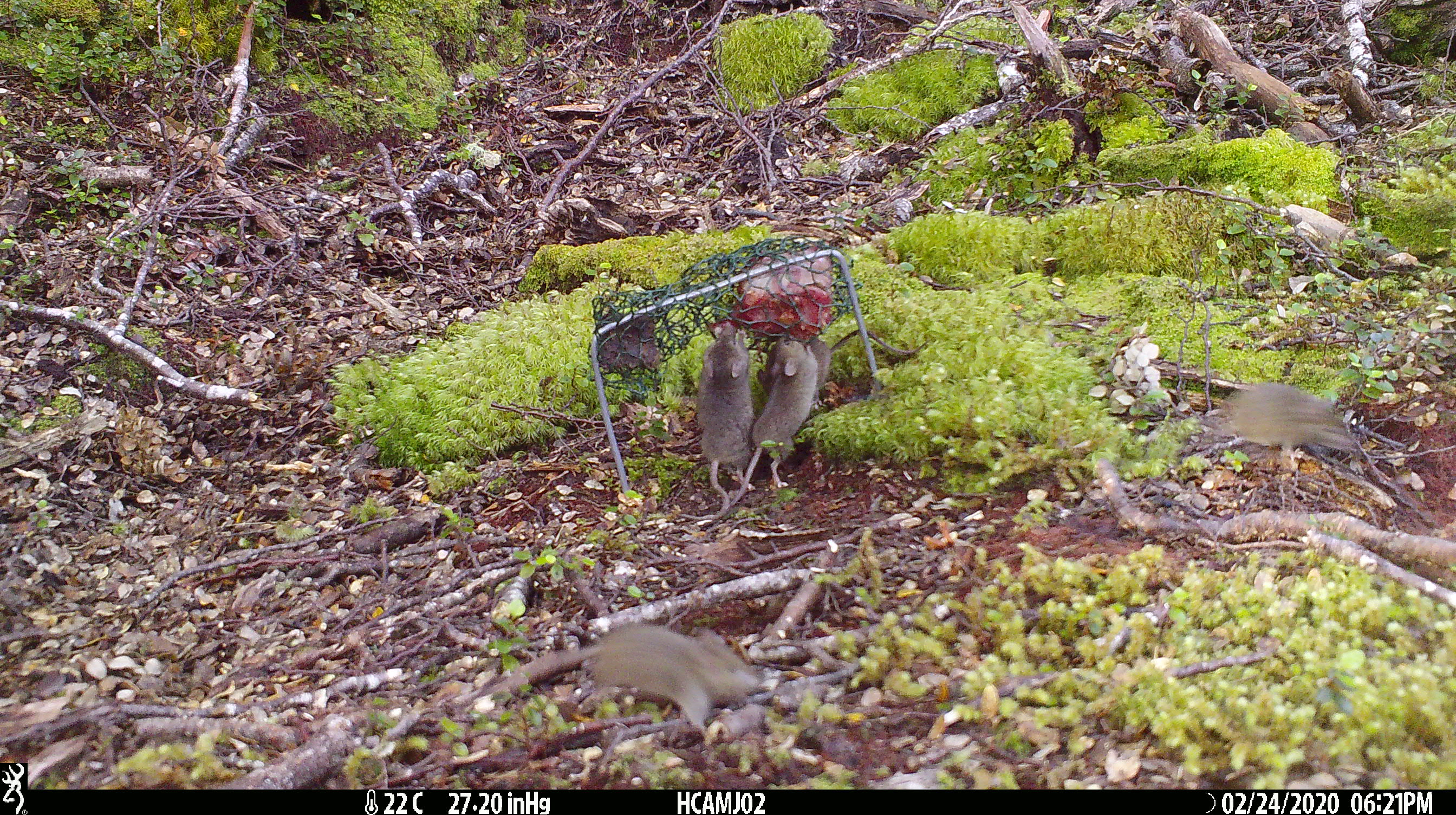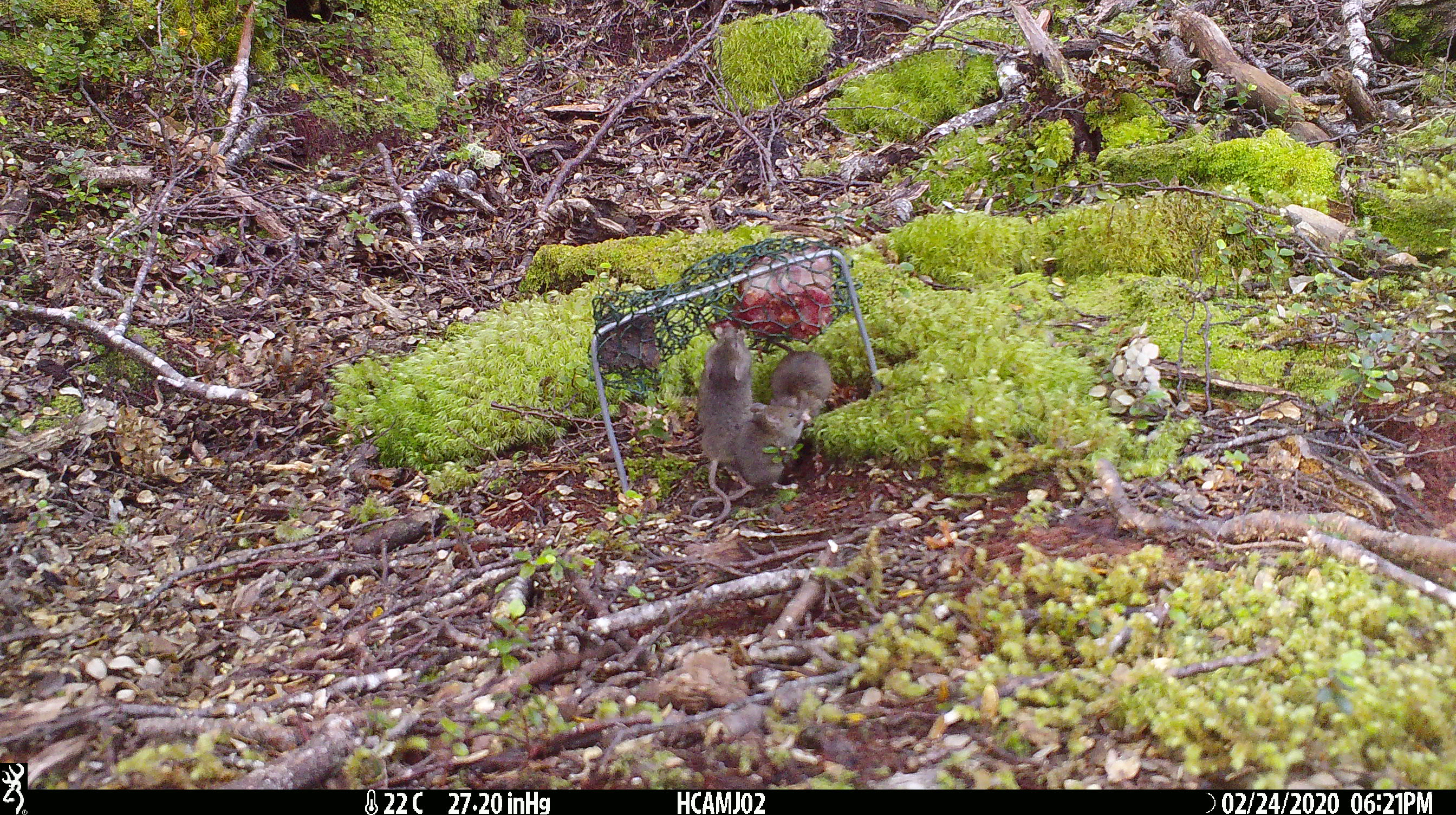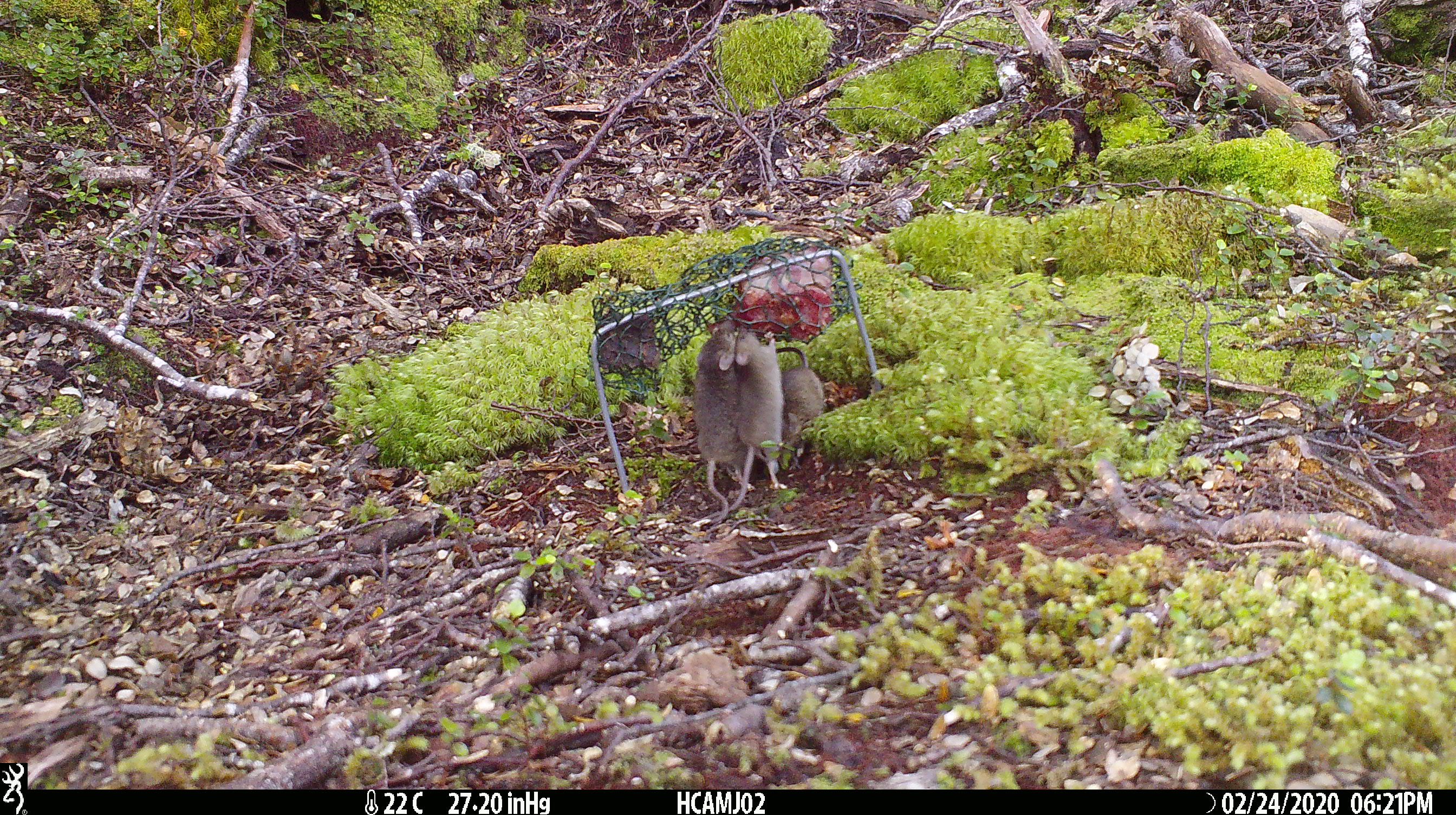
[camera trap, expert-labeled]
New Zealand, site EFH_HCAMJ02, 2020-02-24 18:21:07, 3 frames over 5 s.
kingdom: Animalia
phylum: Chordata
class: Mammalia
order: Rodentia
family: Muridae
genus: Mus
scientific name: Mus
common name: mouse